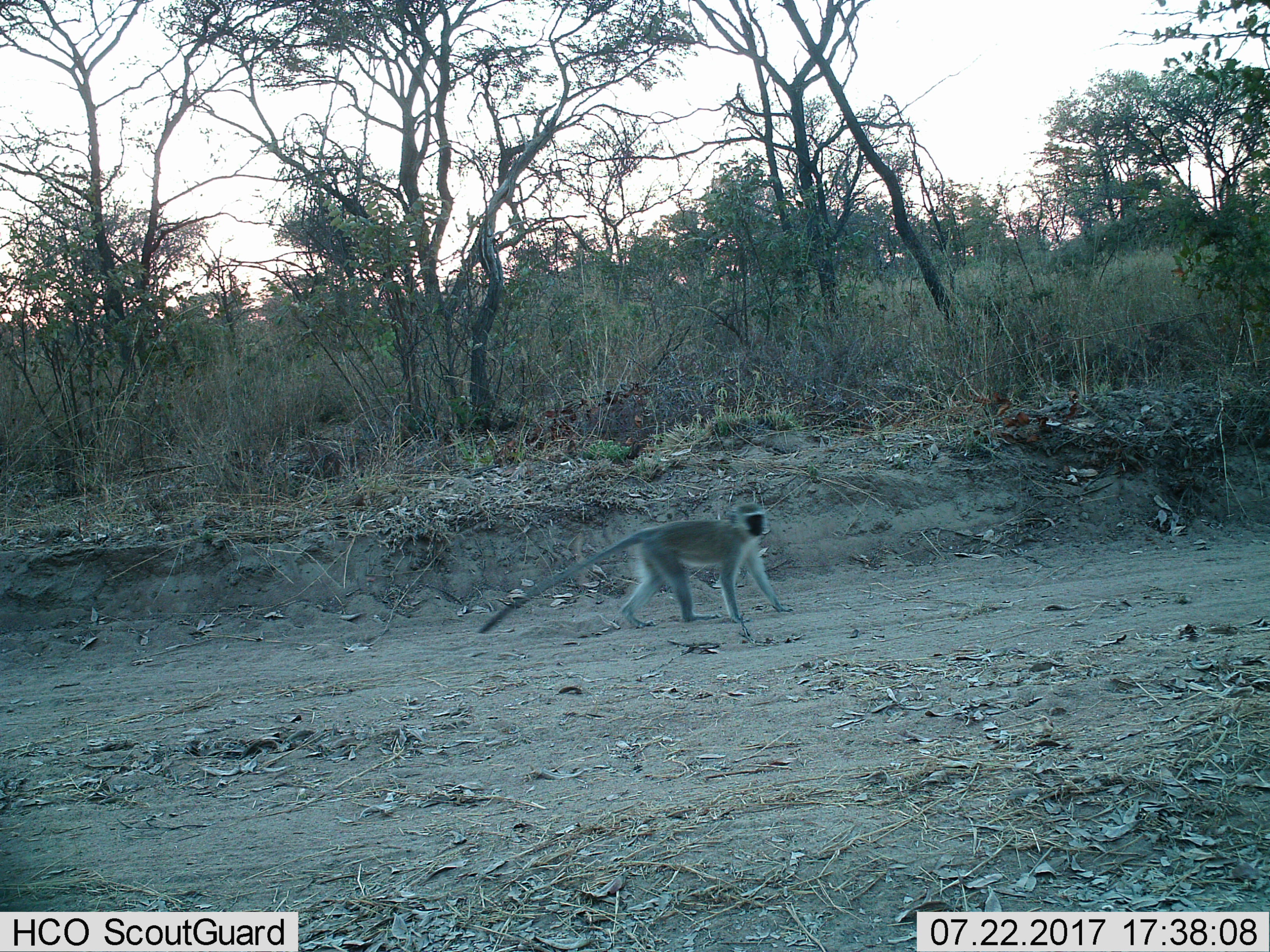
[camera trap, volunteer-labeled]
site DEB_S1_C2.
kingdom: Animalia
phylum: Chordata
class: Mammalia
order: Primates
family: Cercopithecidae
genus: Chlorocebus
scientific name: Chlorocebus pygerythrus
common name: vervet monkey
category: monkeyvervet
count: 1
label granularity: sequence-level